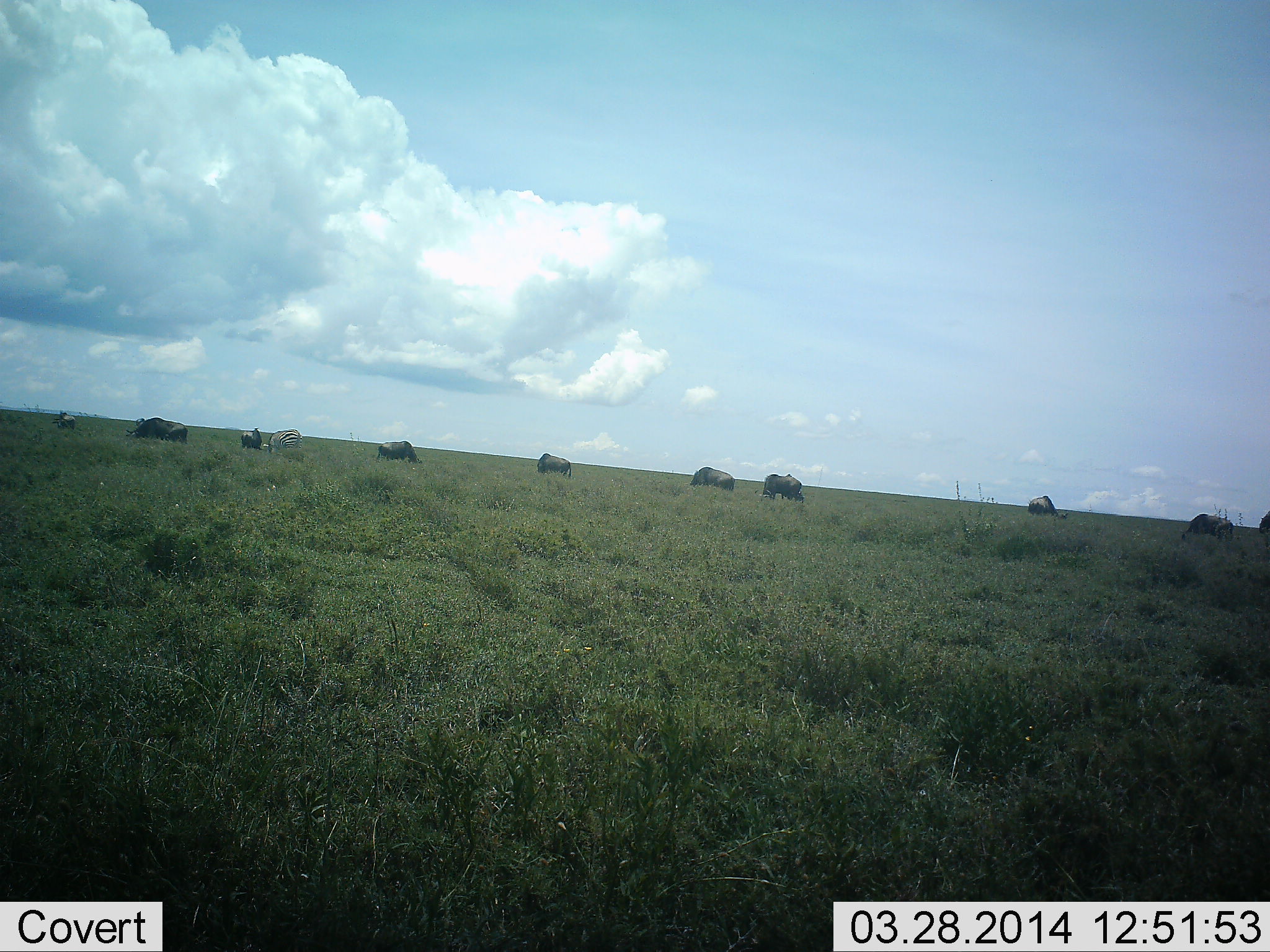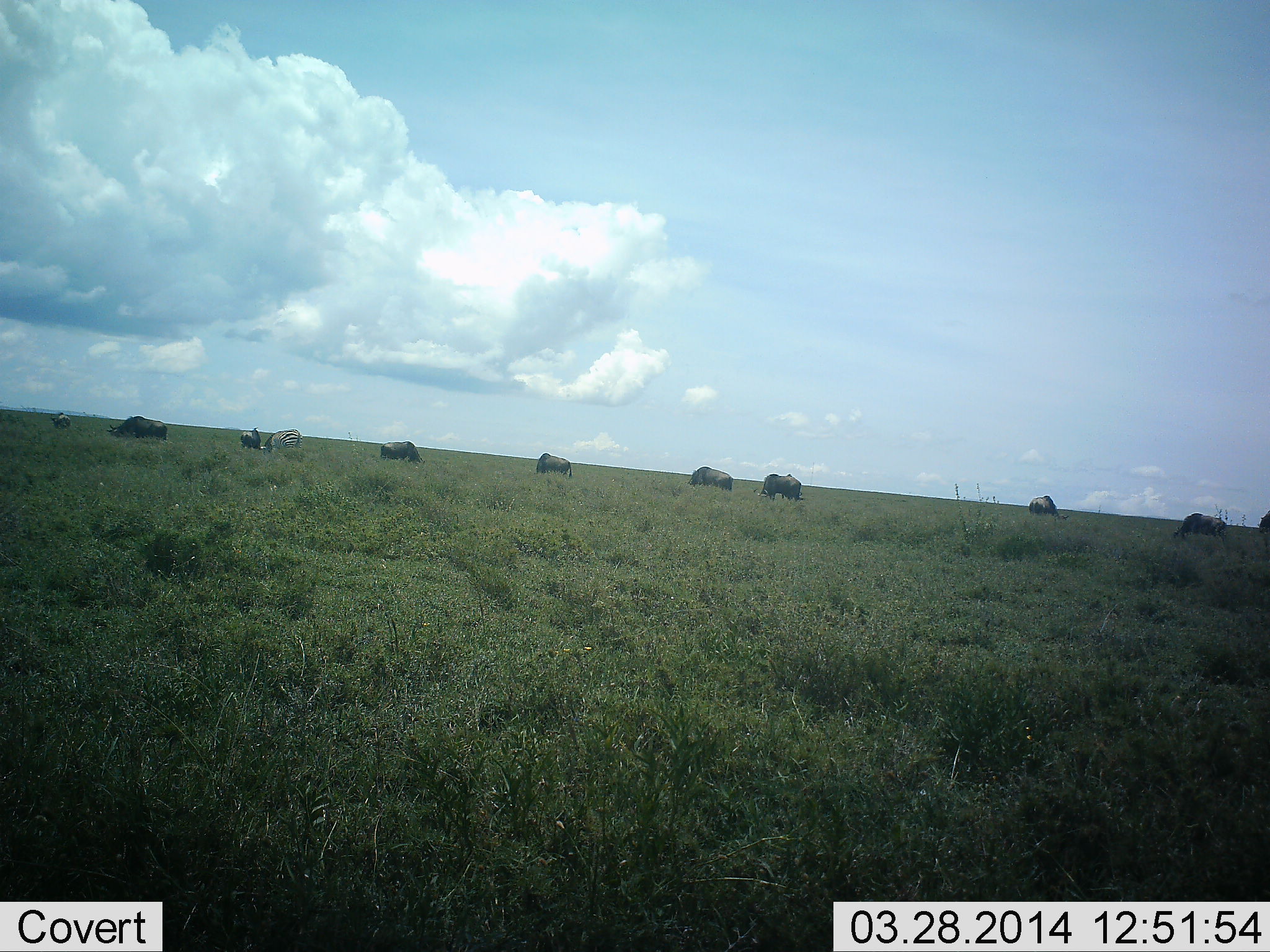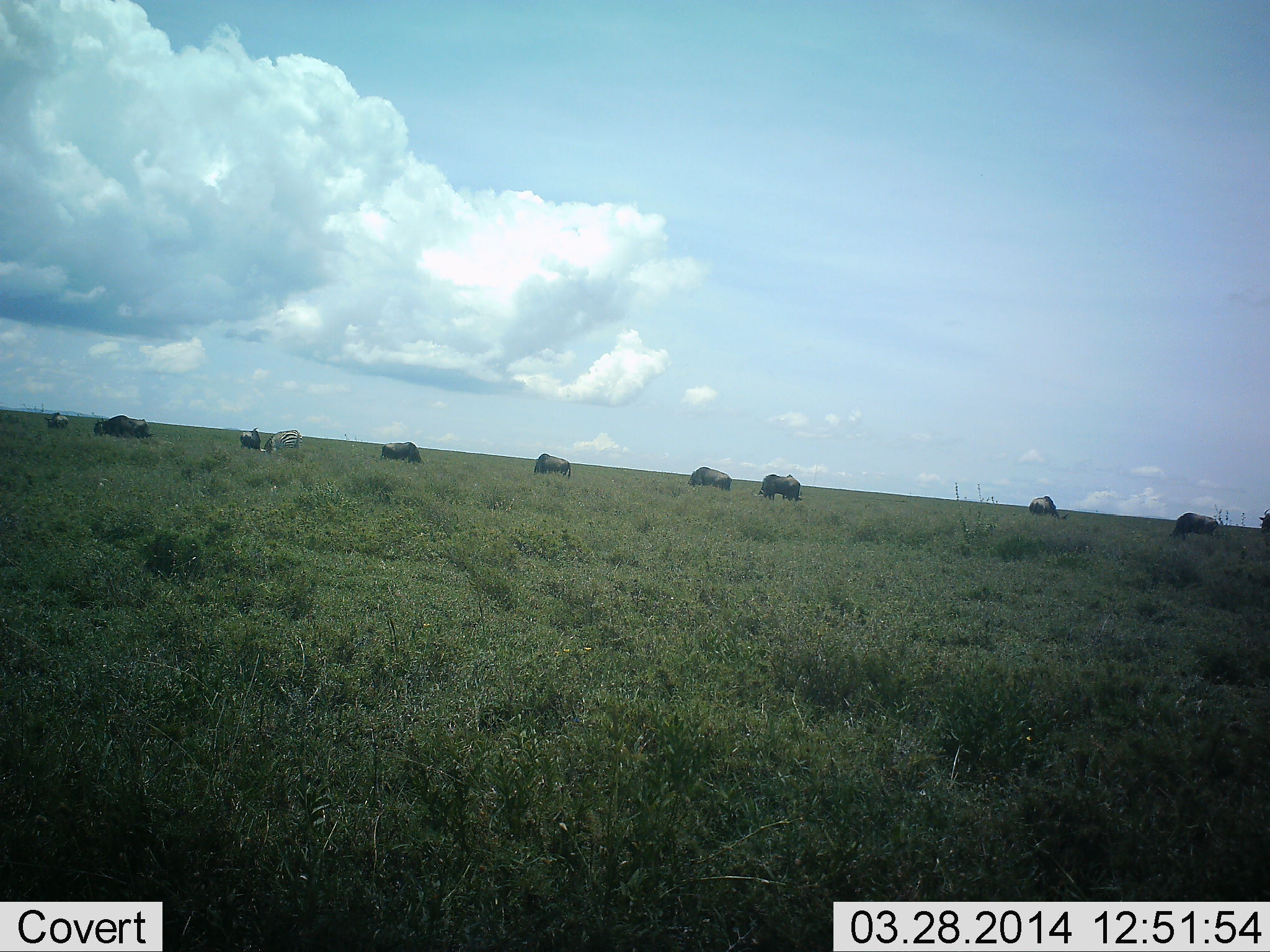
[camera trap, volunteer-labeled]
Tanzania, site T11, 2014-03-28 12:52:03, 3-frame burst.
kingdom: Animalia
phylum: Chordata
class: Mammalia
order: Artiodactyla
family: Bovidae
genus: Connochaetes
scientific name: Connochaetes taurinus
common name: blue wildebeest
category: wildebeest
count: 10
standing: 20%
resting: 0%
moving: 47%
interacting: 0%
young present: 0%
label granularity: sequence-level